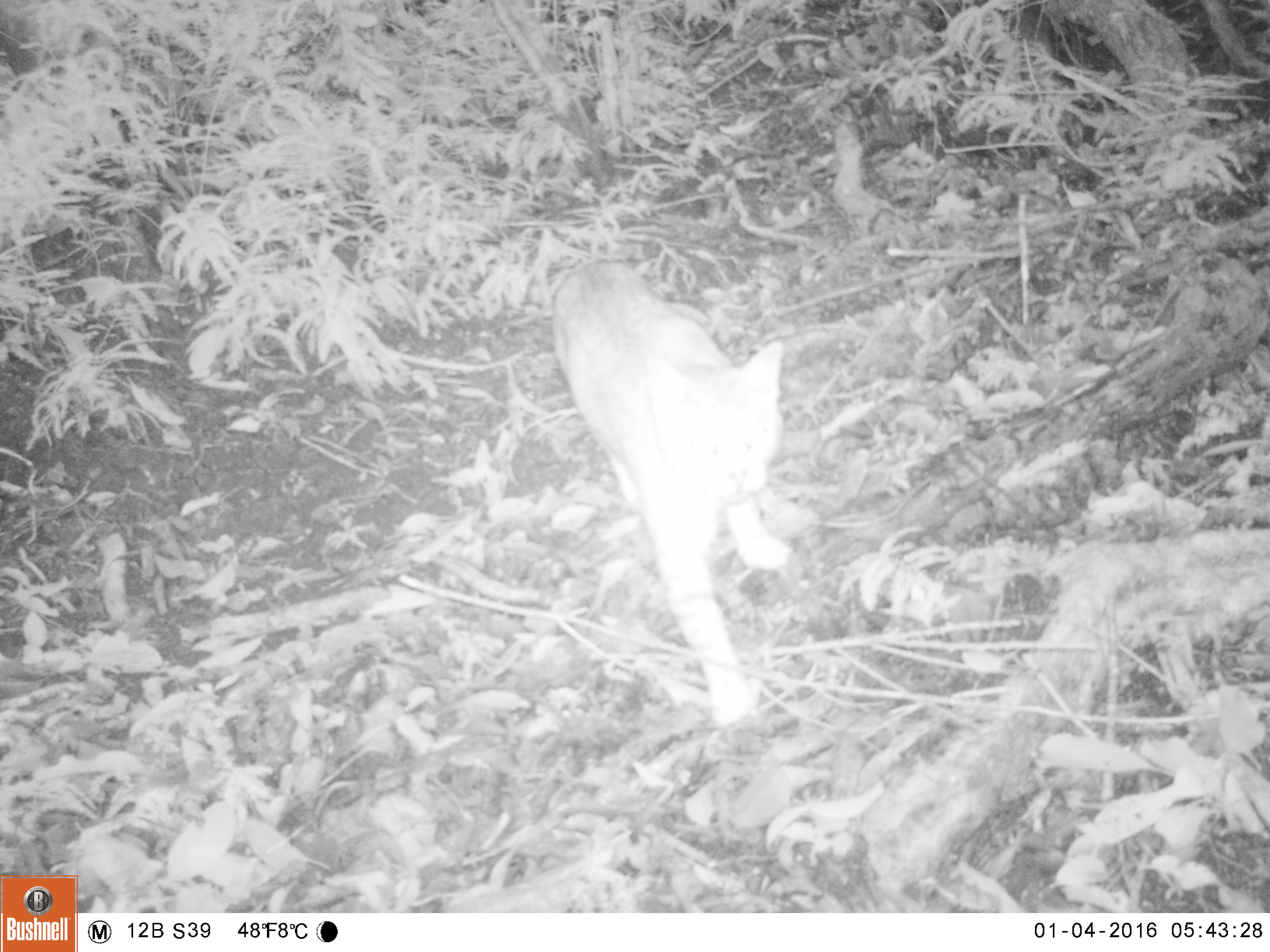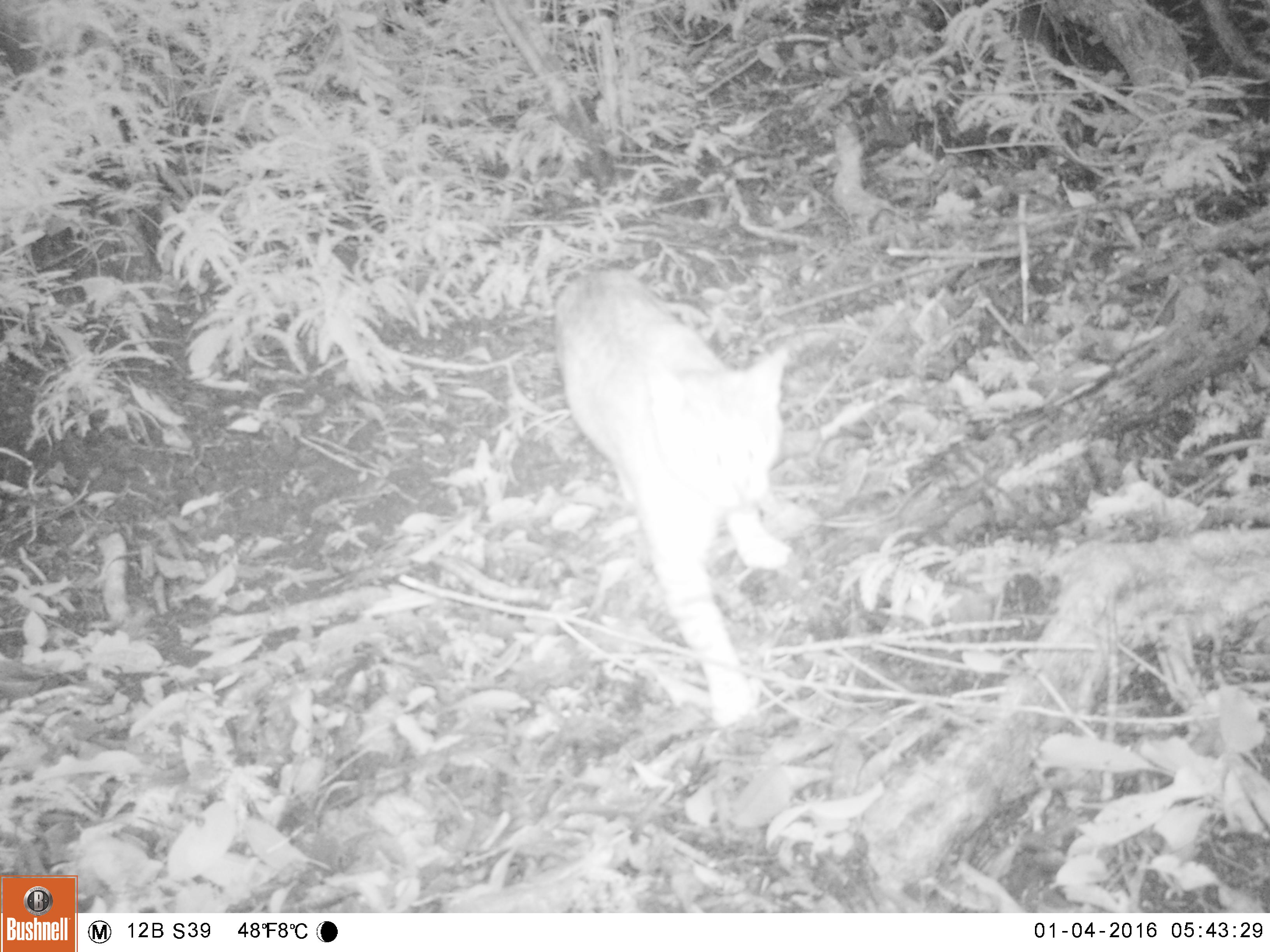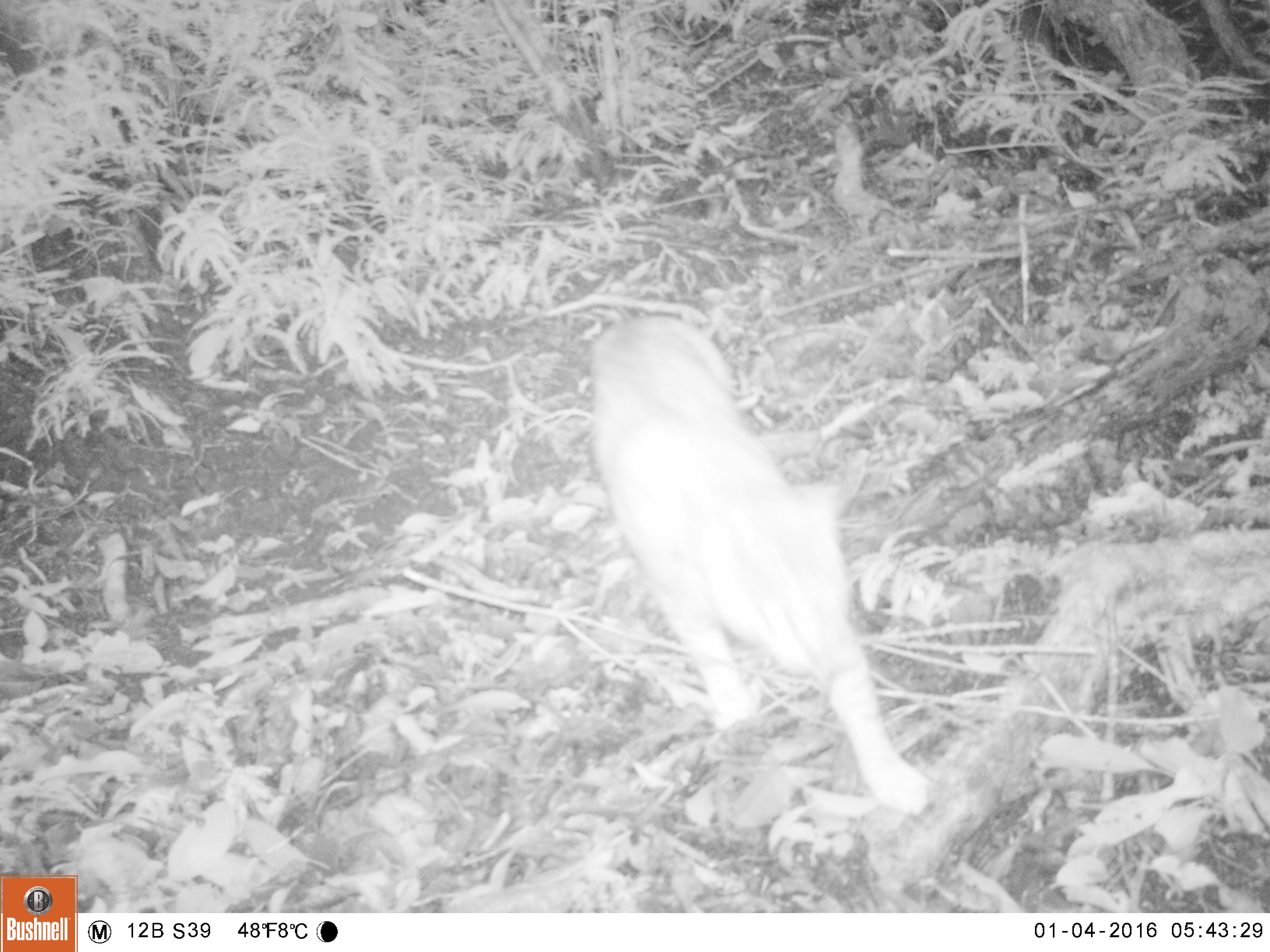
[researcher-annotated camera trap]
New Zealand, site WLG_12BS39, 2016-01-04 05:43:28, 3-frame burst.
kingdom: Animalia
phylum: Chordata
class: Mammalia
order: Carnivora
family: Felidae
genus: Felis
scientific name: Felis catus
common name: domestic cat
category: cat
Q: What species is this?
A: Cat (domestic cat) (Felis catus).